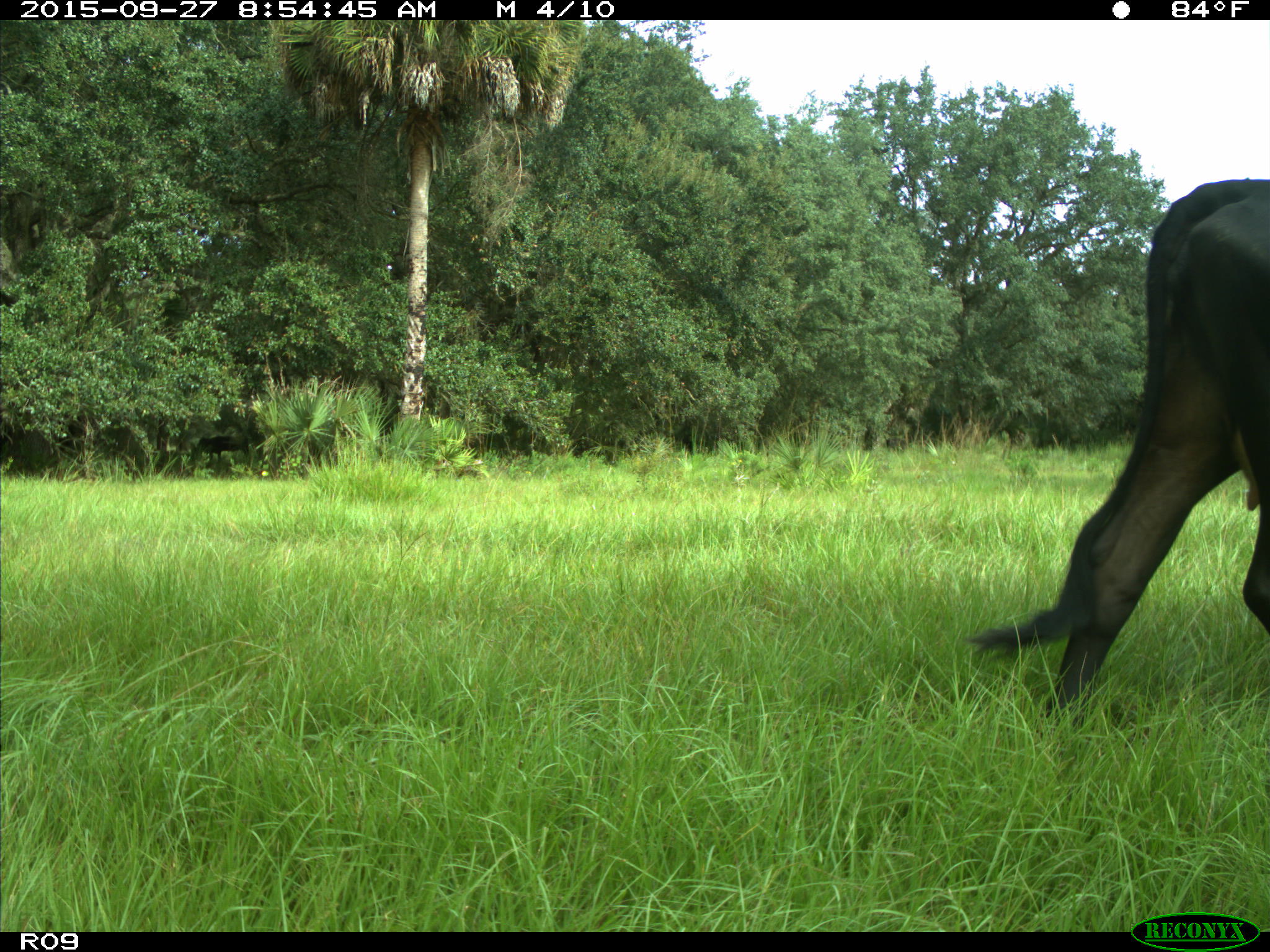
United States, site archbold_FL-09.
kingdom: Animalia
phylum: Chordata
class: Mammalia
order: Artiodactyla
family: Bovidae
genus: Bos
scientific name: Bos taurus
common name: domestic cow